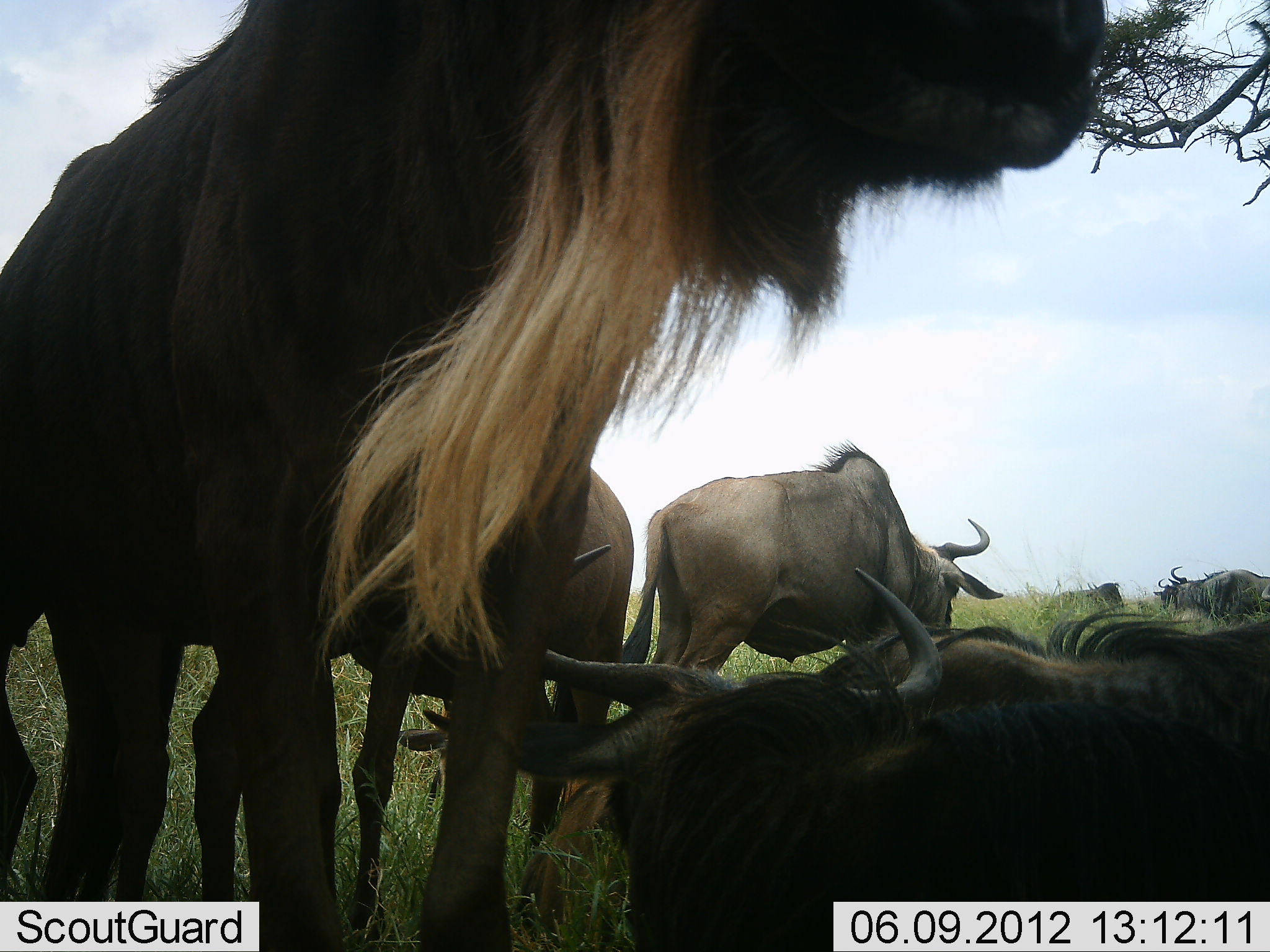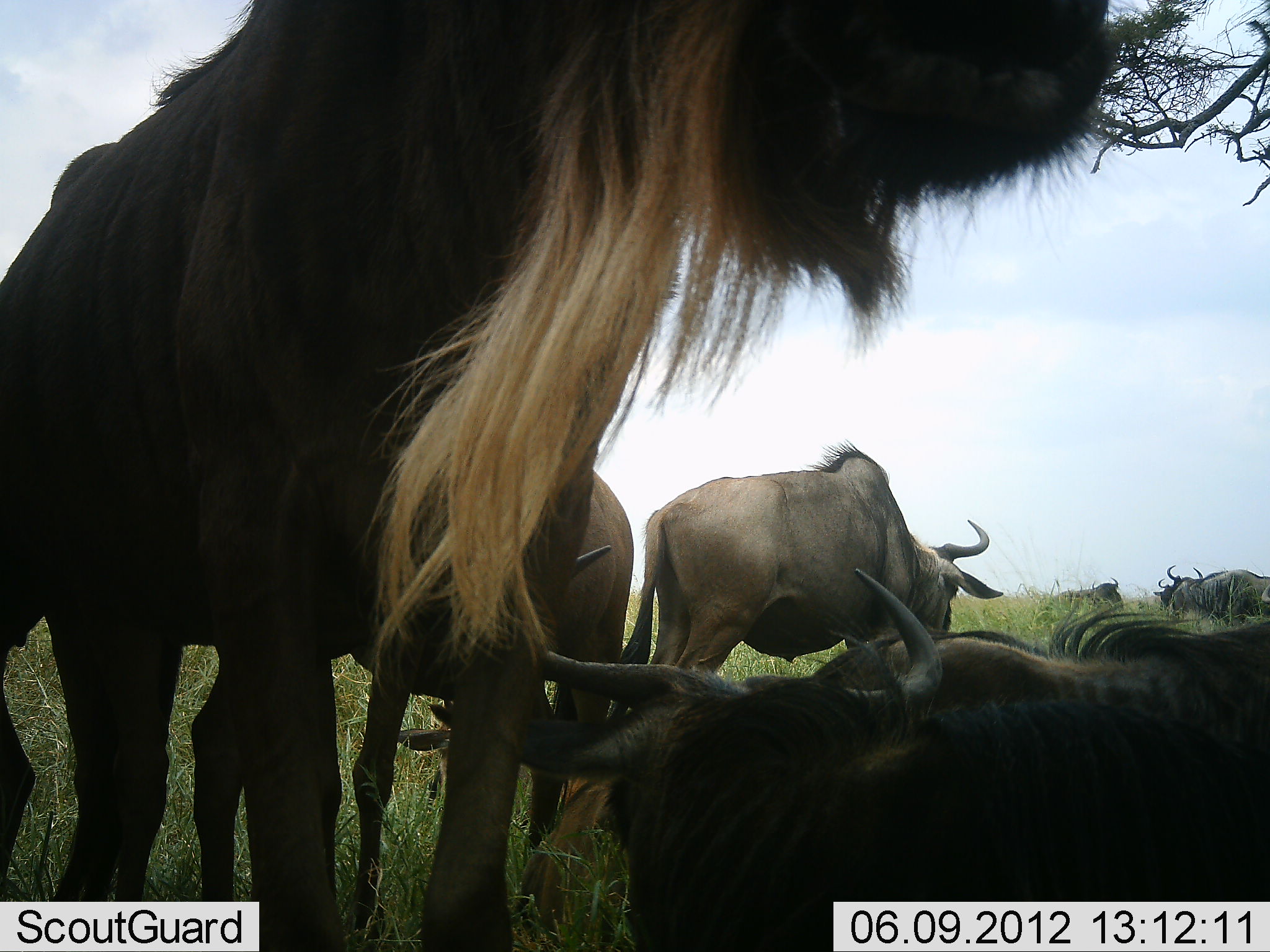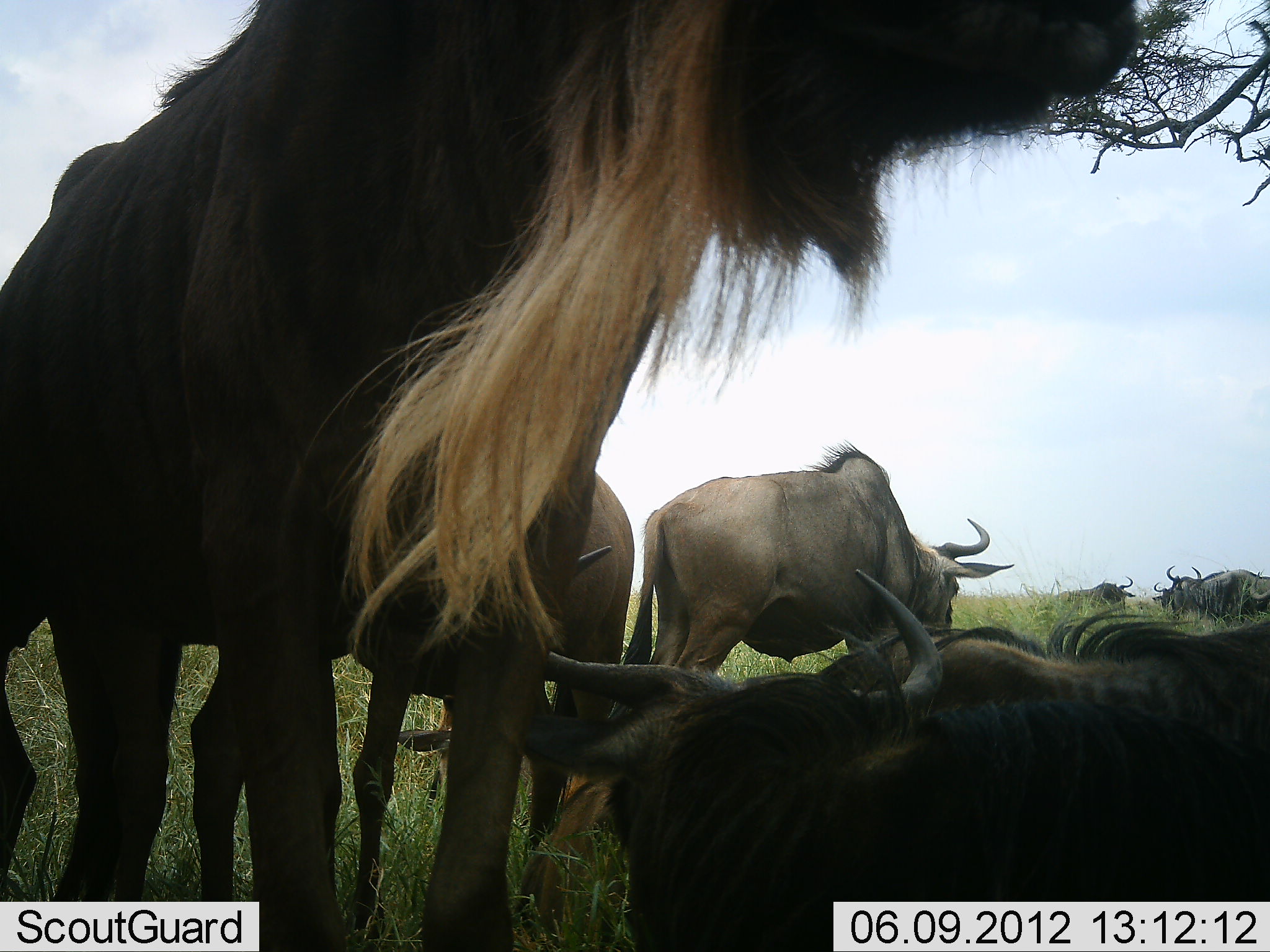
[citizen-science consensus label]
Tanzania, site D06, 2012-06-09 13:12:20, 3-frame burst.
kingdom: Animalia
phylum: Chordata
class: Mammalia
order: Artiodactyla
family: Bovidae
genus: Connochaetes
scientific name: Connochaetes taurinus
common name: blue wildebeest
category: wildebeest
Wildebeest (blue wildebeest) (Connochaetes taurinus), count 8. Behavior (volunteer vote fractions): standing 80%, resting 100%, moving 10%, interacting 20%. Young present (vote fraction): 0%. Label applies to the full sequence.